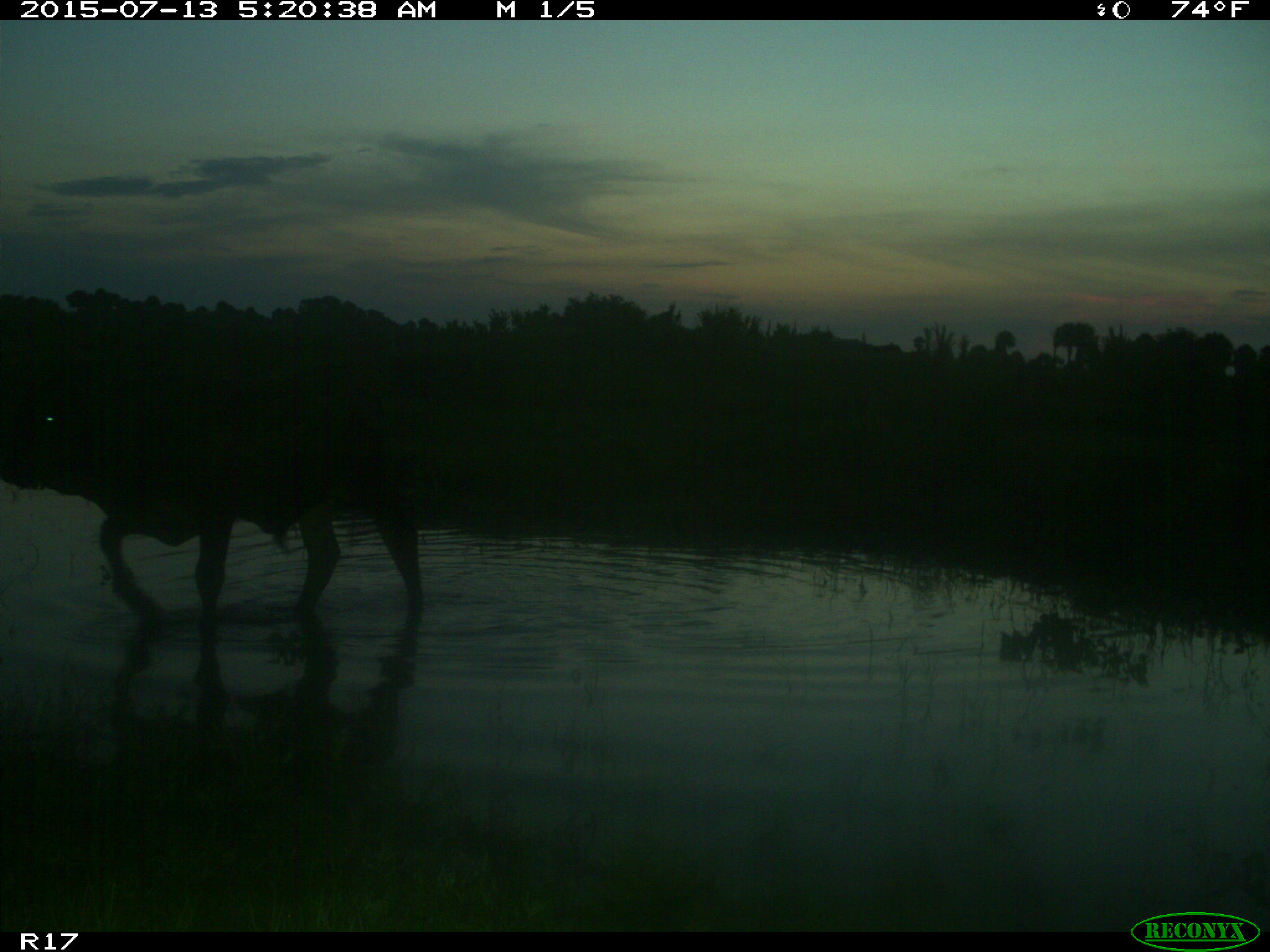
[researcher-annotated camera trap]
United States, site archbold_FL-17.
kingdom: Animalia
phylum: Chordata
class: Mammalia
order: Artiodactyla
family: Bovidae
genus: Bos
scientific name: Bos taurus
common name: domestic cow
Bos taurus (domestic cow).